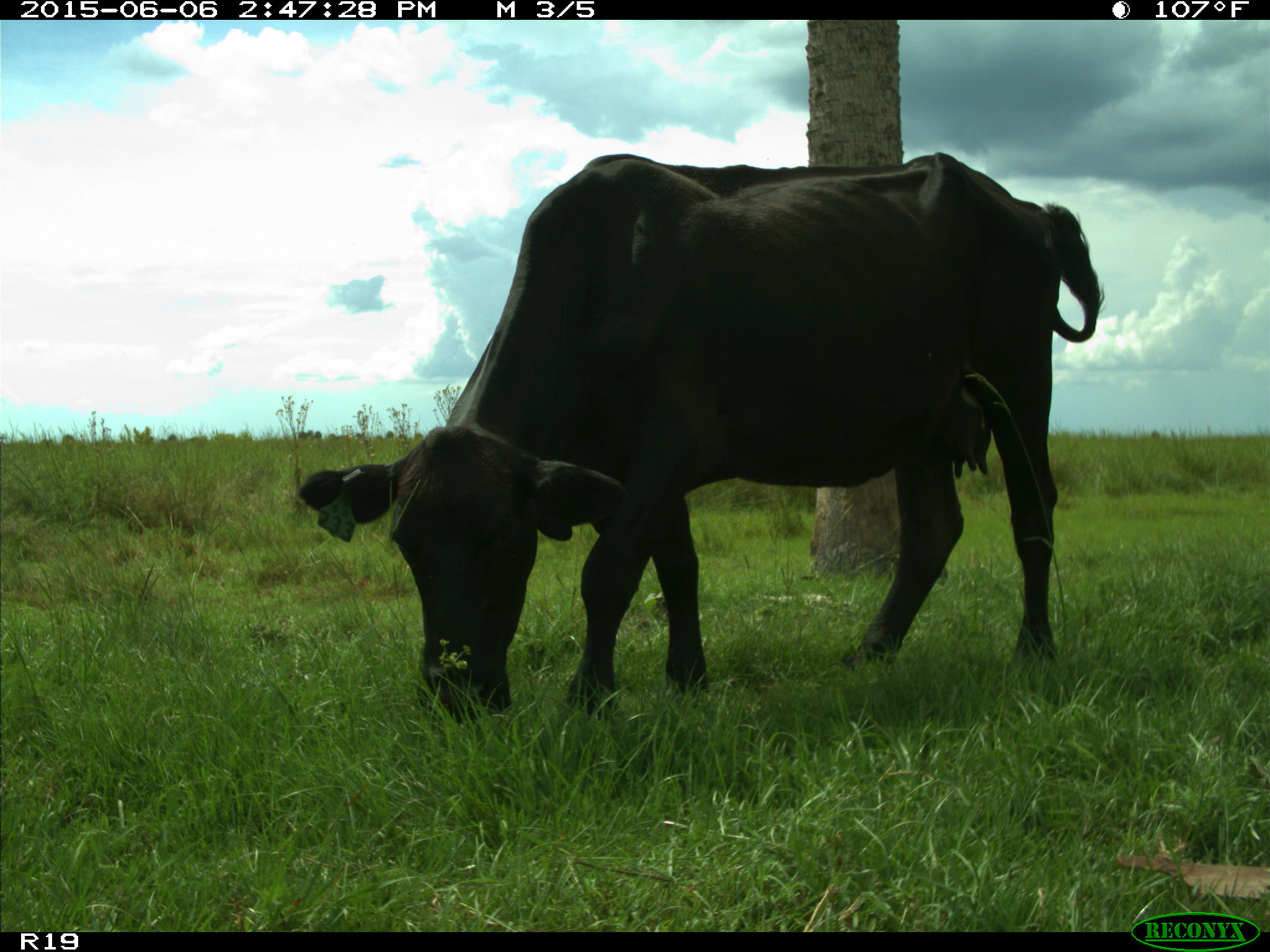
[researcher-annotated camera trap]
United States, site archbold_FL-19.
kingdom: Animalia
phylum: Chordata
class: Mammalia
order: Artiodactyla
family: Bovidae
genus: Bos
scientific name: Bos taurus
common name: domestic cow